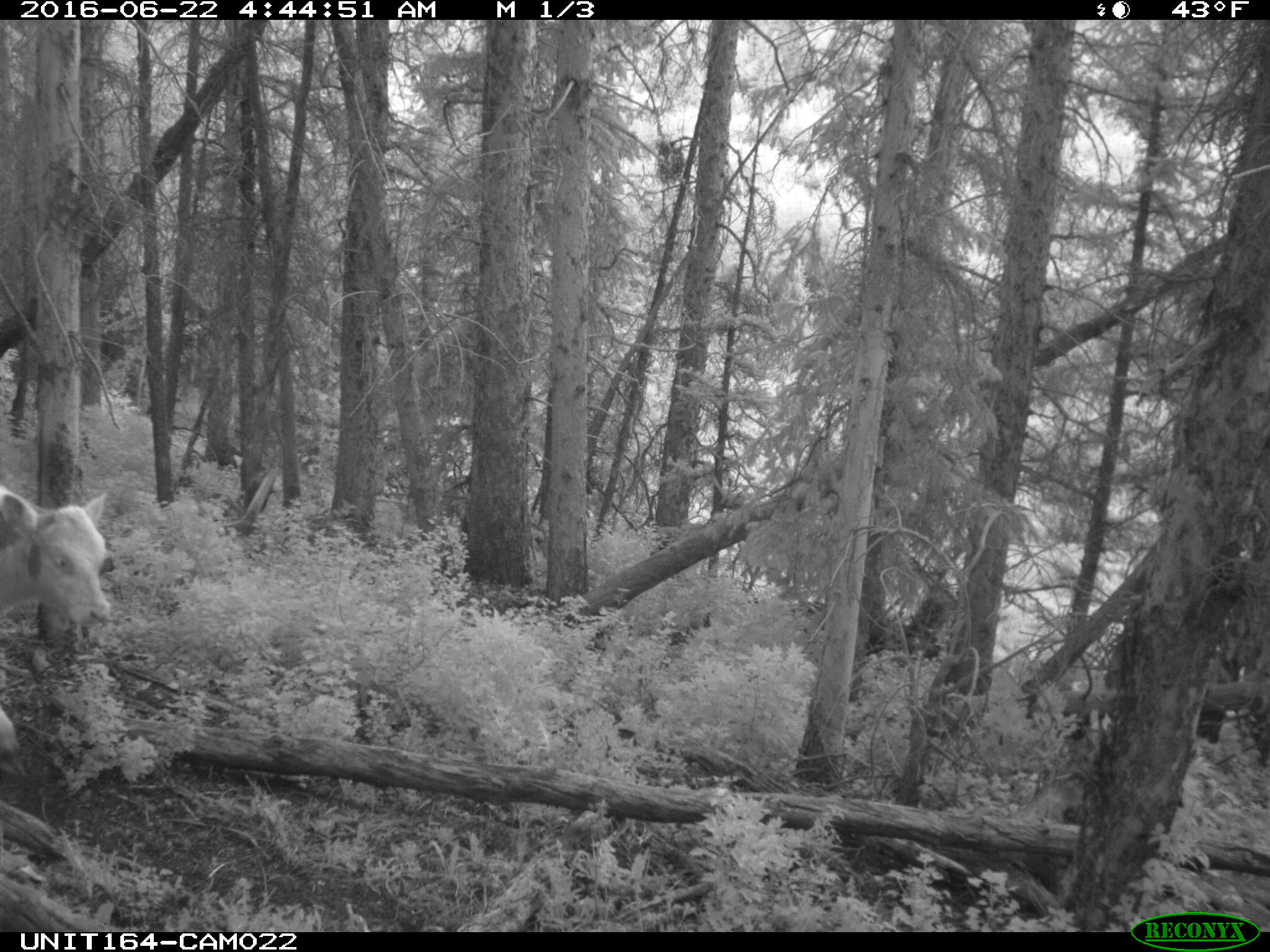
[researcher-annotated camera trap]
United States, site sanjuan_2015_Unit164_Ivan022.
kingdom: Animalia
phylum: Chordata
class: Mammalia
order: Artiodactyla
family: Bovidae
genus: Bos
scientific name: Bos taurus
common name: domestic cow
Bos taurus (domestic cow).